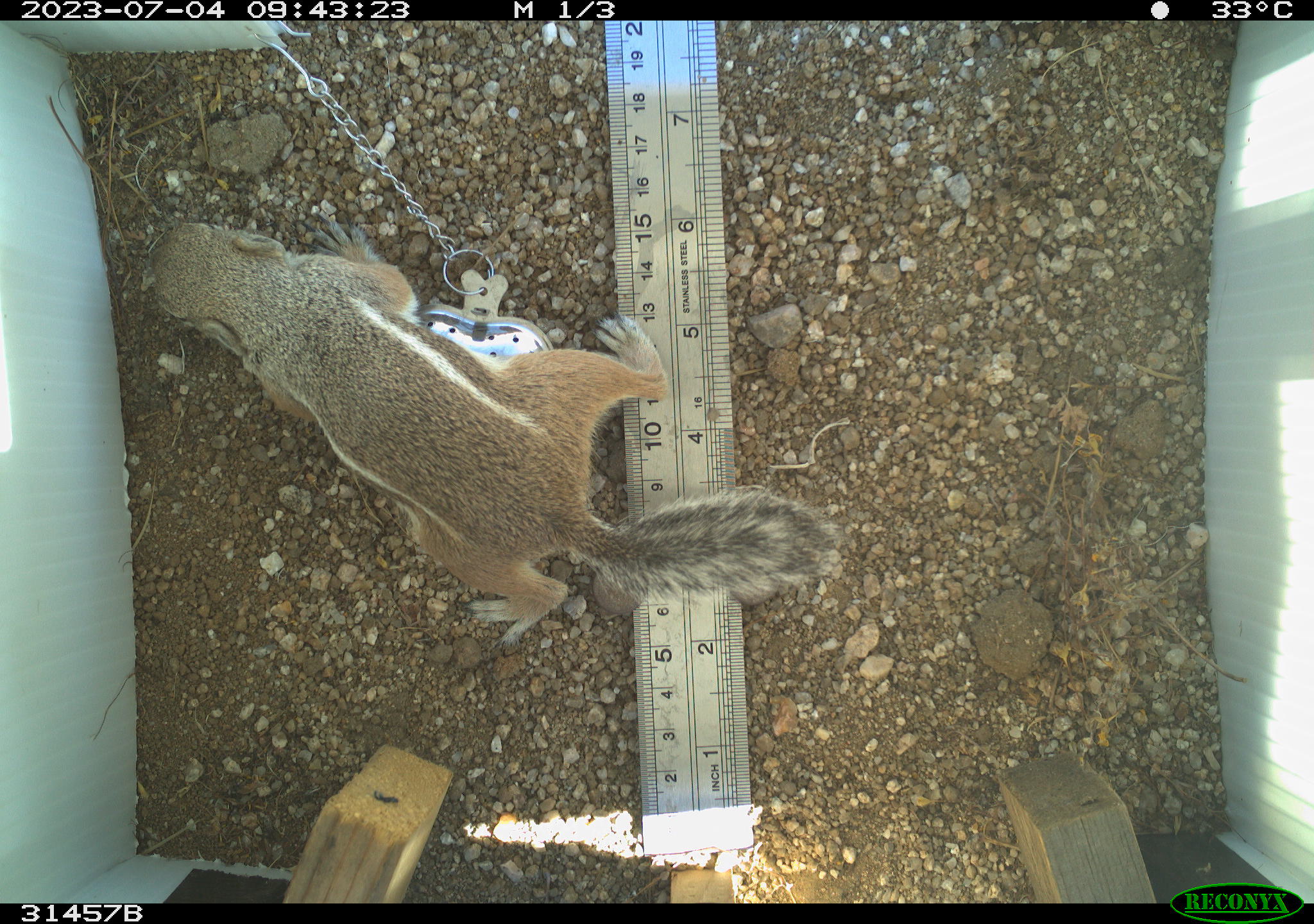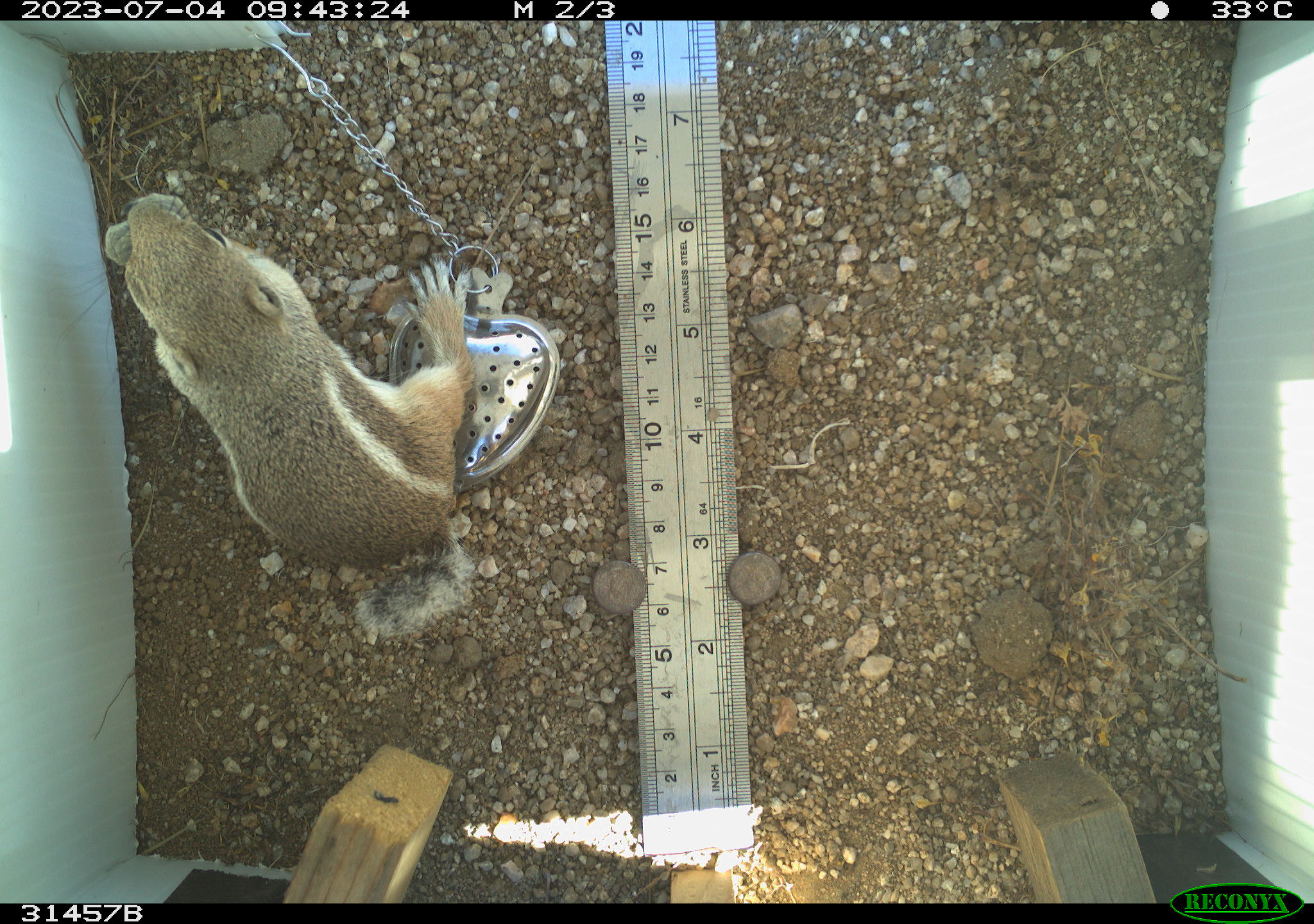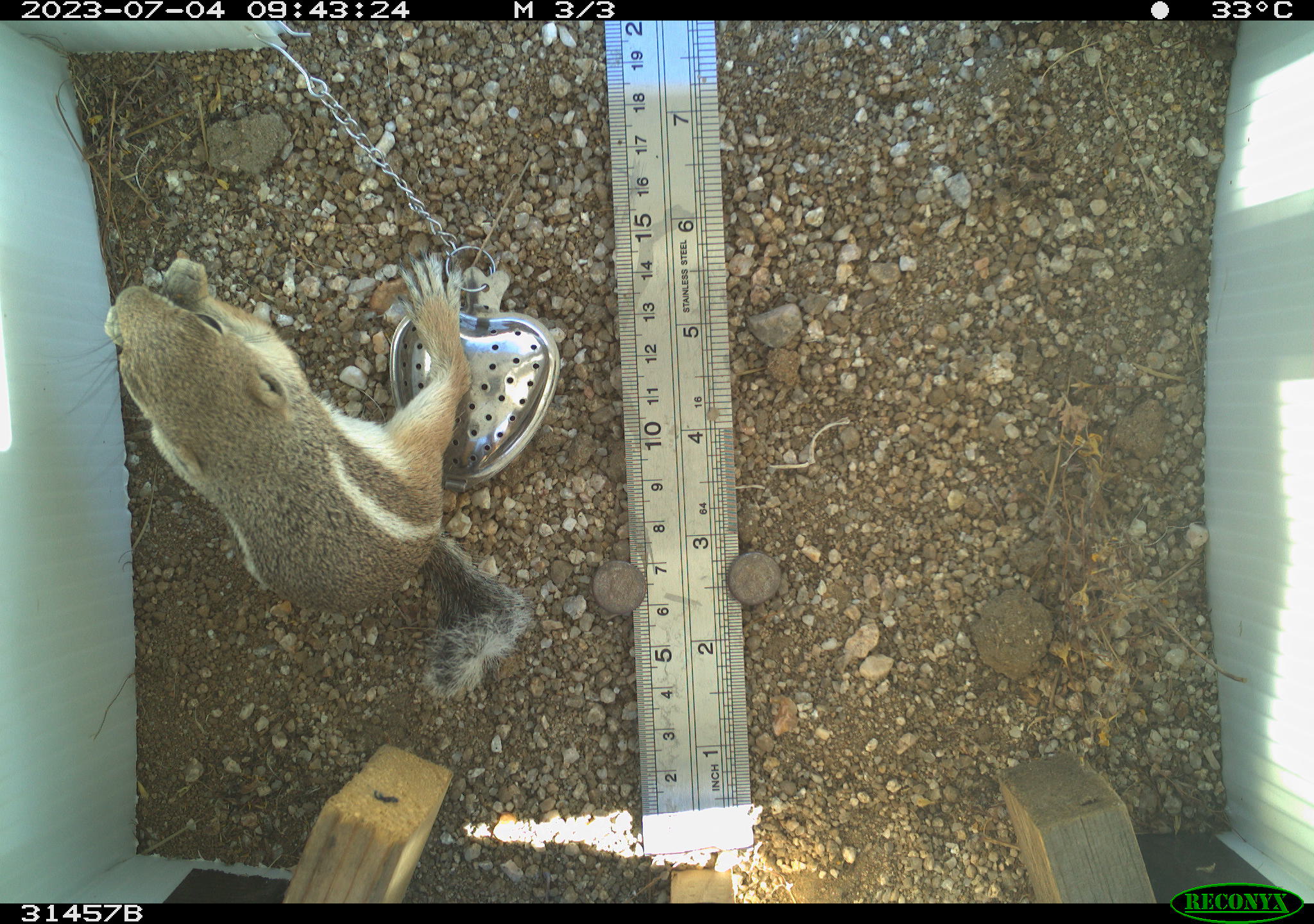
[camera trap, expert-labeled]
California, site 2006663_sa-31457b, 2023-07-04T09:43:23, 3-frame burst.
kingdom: Animalia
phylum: Chordata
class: Mammalia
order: Rodentia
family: Sciuridae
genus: Ammospermophilus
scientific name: Ammospermophilus leucurus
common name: white-tailed antelope squirrel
White-tailed antelope squirrel (Ammospermophilus leucurus).